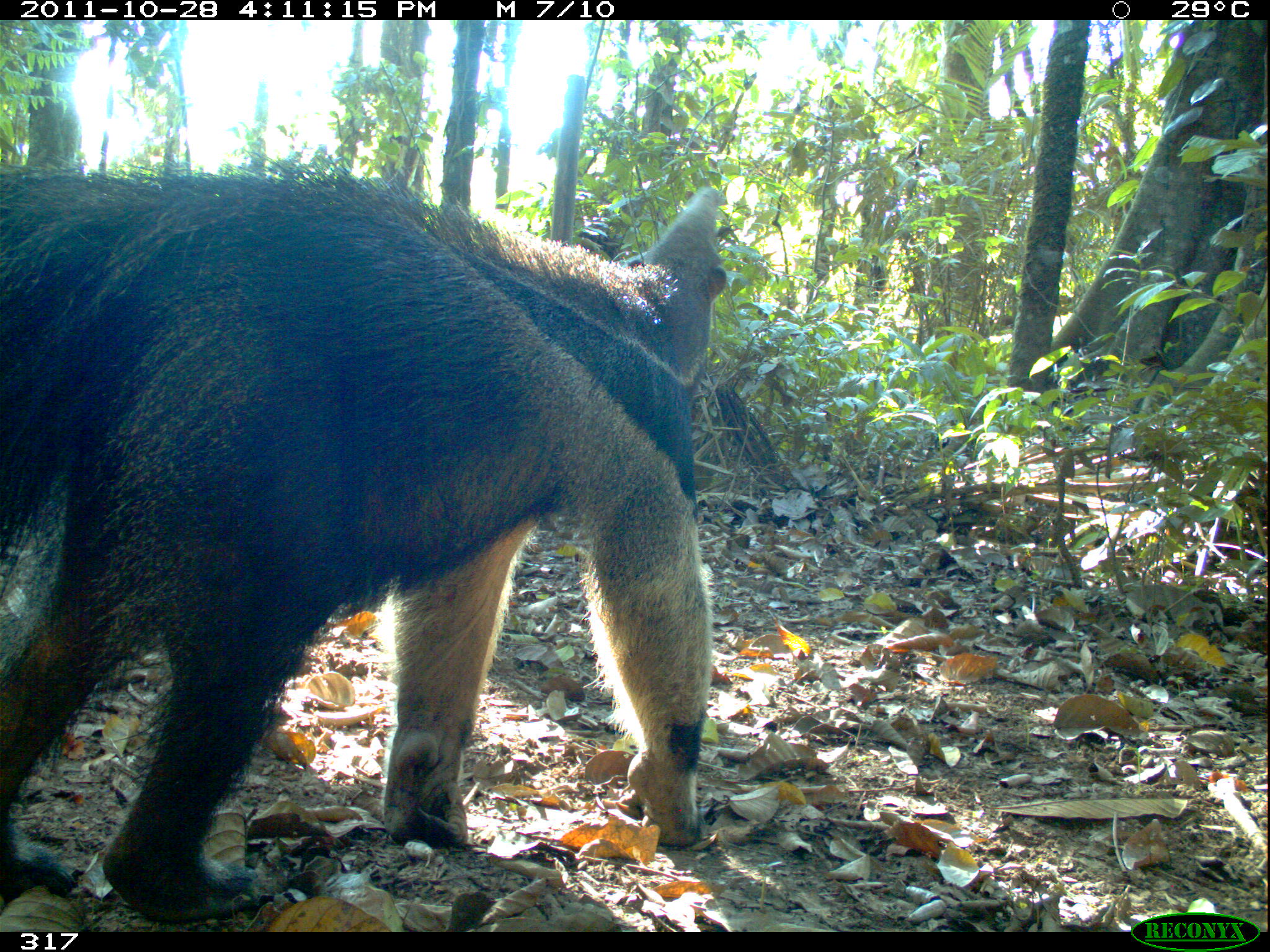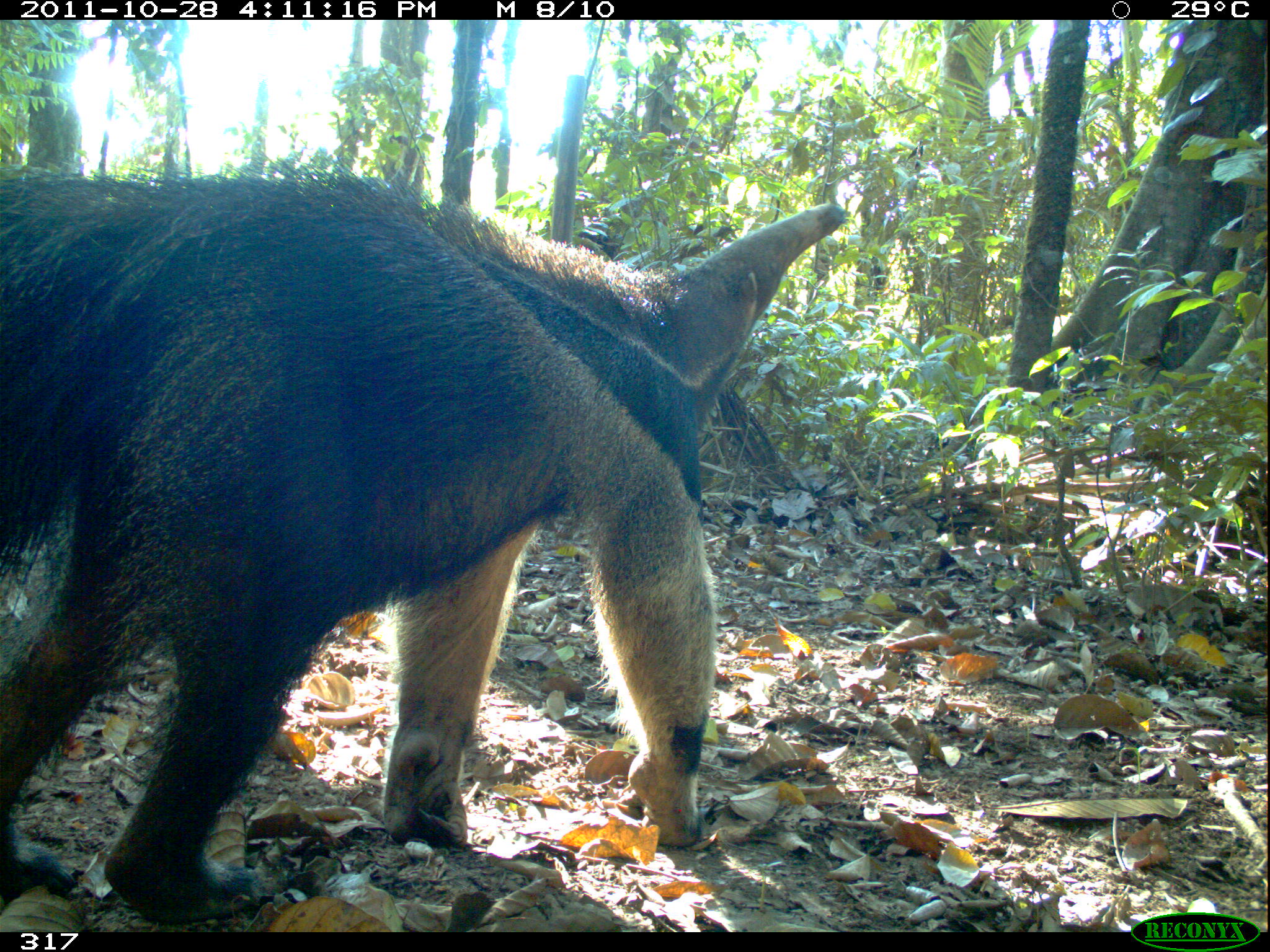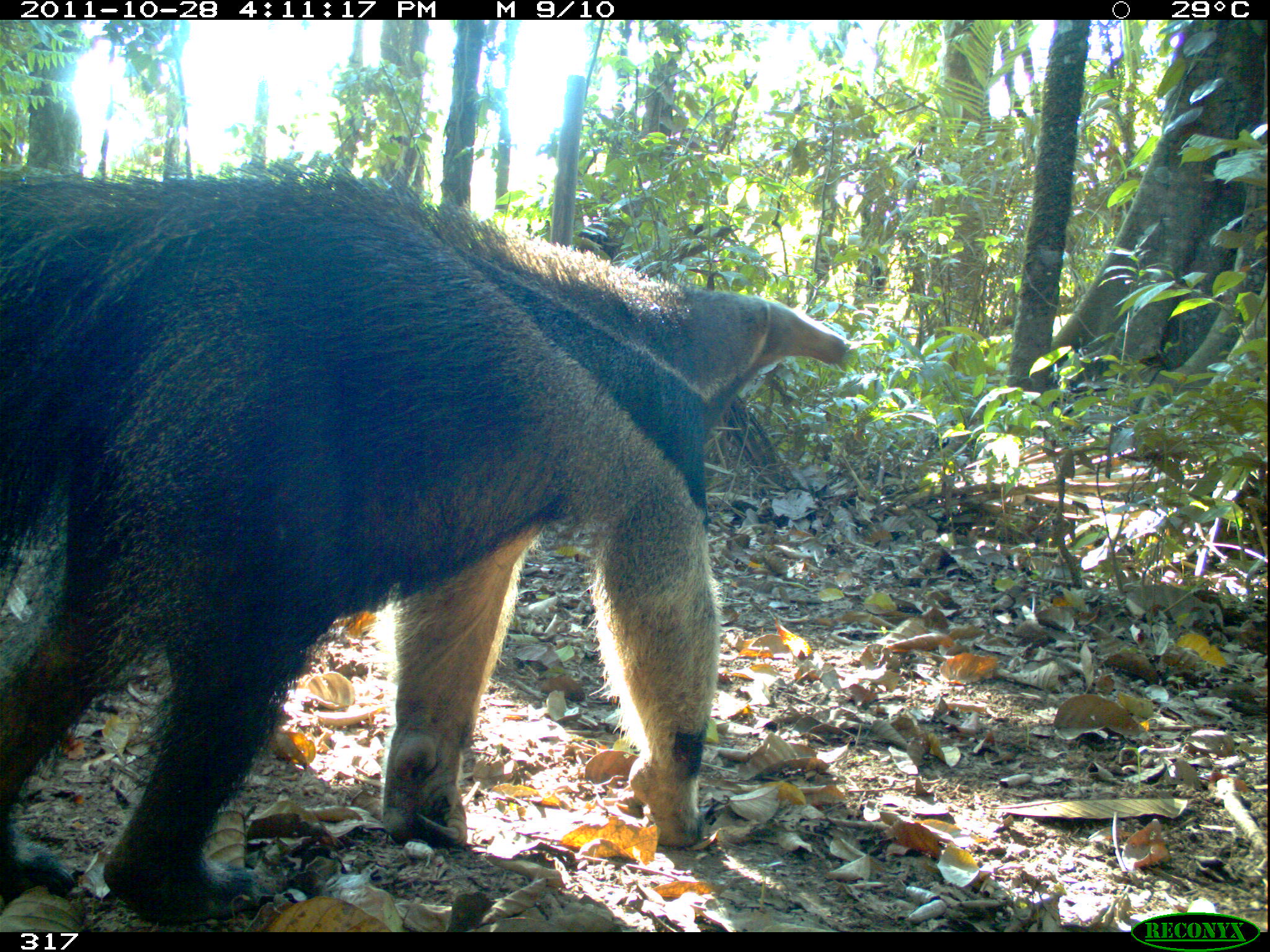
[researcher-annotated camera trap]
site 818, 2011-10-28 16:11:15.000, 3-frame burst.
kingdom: Animalia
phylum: Chordata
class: Mammalia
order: Pilosa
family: Myrmecophagidae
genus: Myrmecophaga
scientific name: Myrmecophaga tridactyla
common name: giant anteater